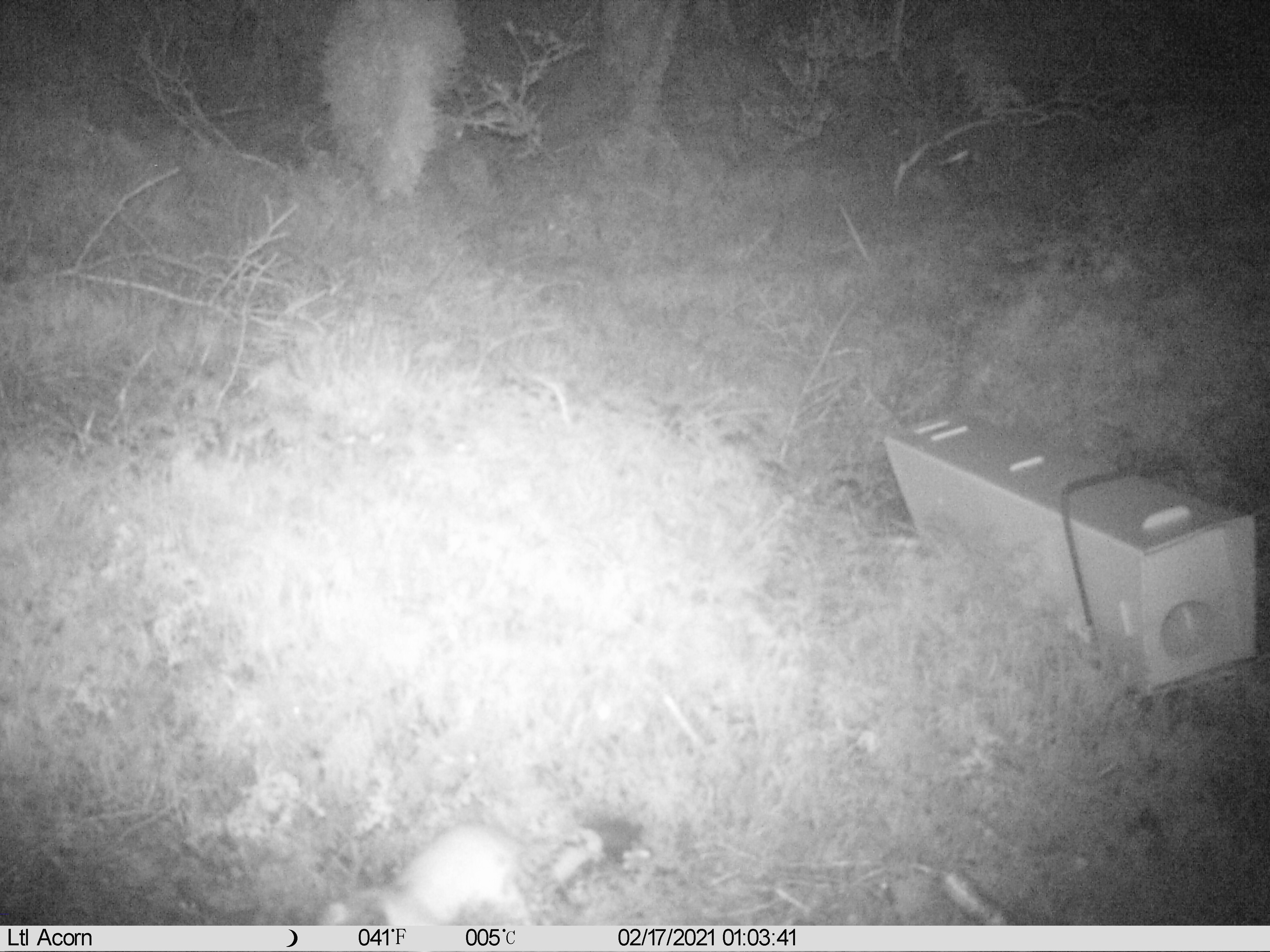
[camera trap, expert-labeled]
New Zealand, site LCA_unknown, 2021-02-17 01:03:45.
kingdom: Animalia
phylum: Chordata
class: Mammalia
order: Carnivora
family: Mustelidae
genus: Mustela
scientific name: Mustela erminea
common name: stoat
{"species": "stoat (Mustela erminea)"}